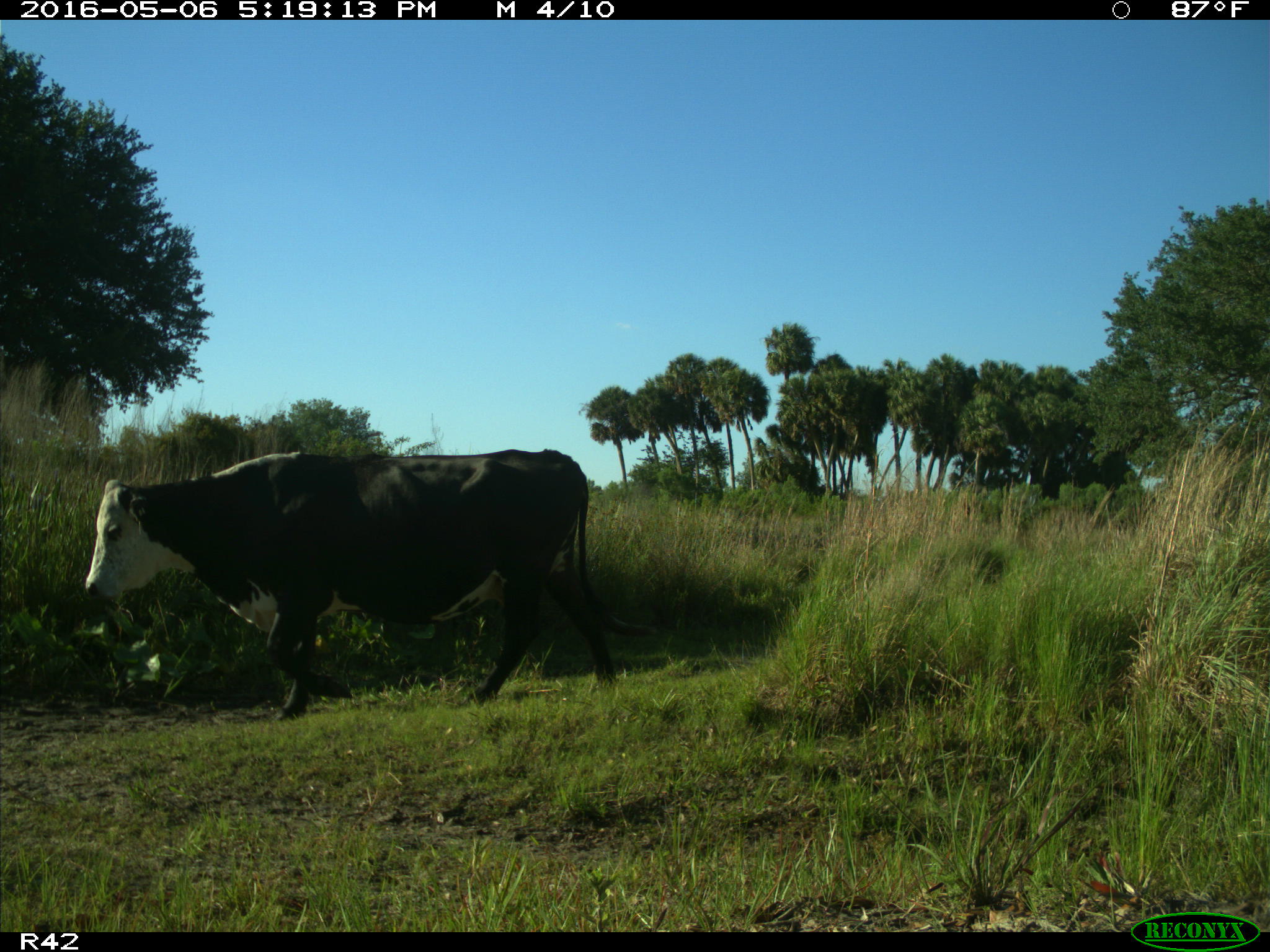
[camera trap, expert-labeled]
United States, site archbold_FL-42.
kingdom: Animalia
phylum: Chordata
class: Mammalia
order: Artiodactyla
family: Bovidae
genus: Bos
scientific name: Bos taurus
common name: domestic cow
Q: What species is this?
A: Bos taurus (domestic cow).